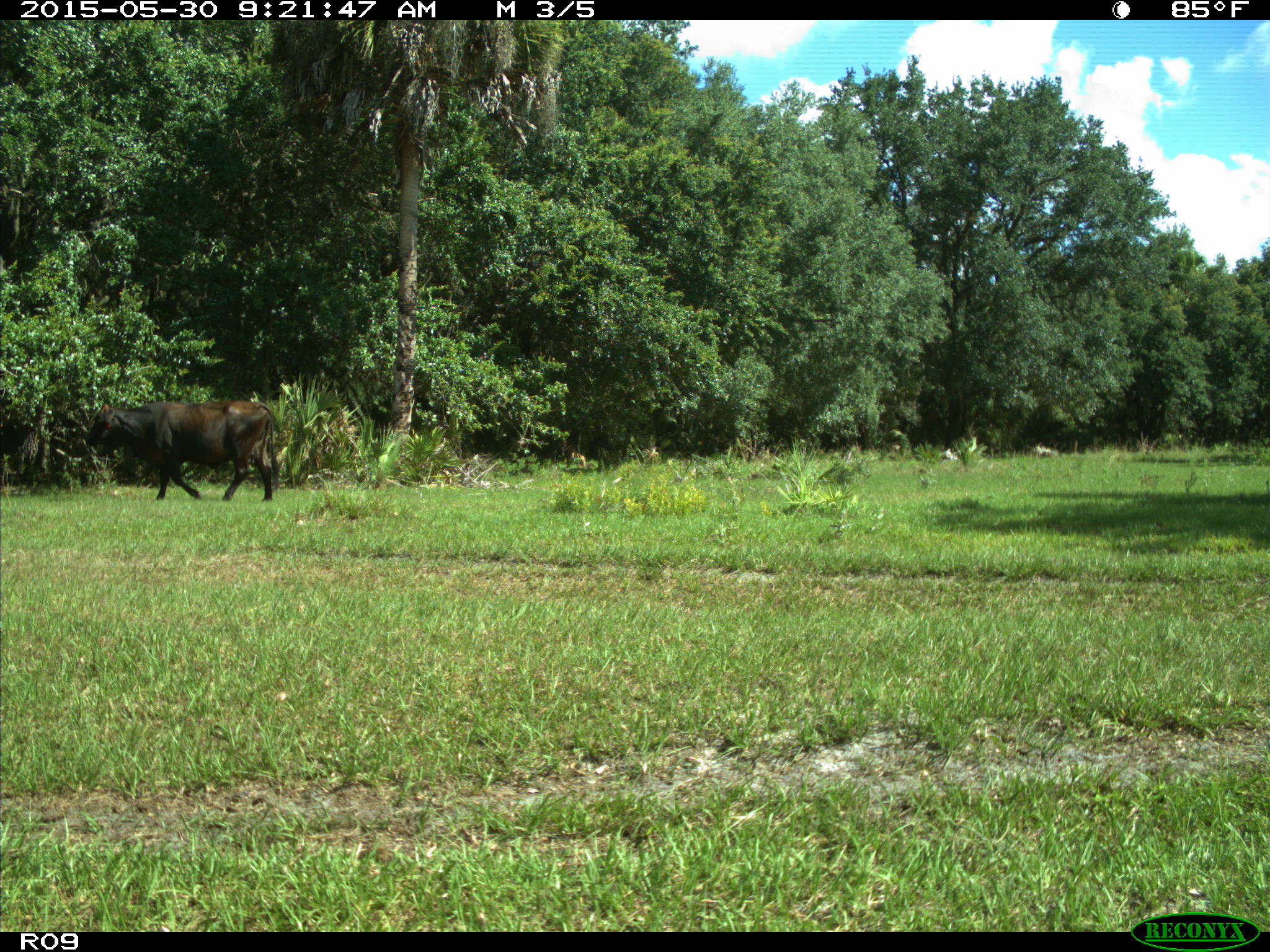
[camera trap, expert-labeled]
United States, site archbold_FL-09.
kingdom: Animalia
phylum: Chordata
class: Mammalia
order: Artiodactyla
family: Bovidae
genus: Bos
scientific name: Bos taurus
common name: domestic cow